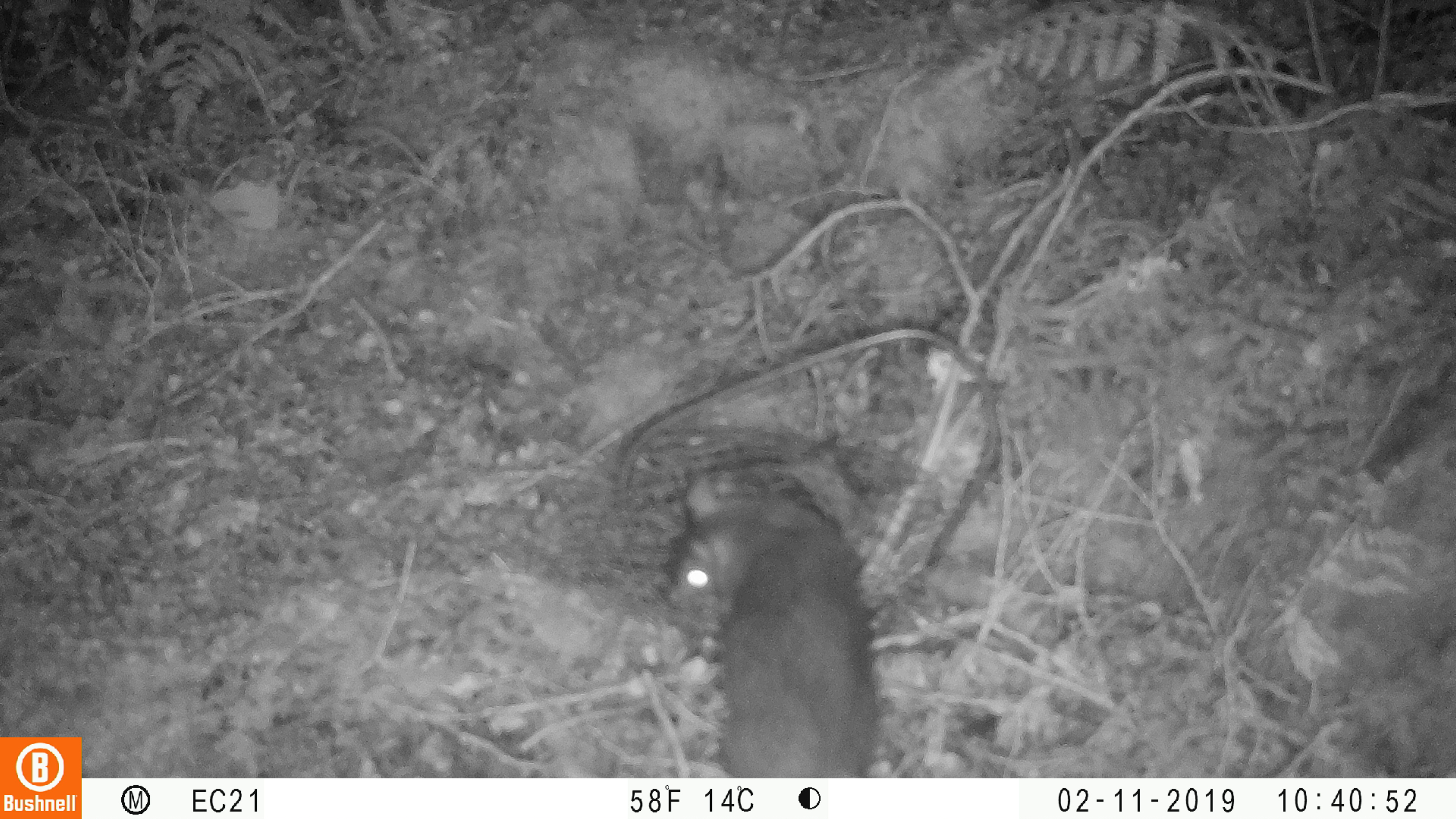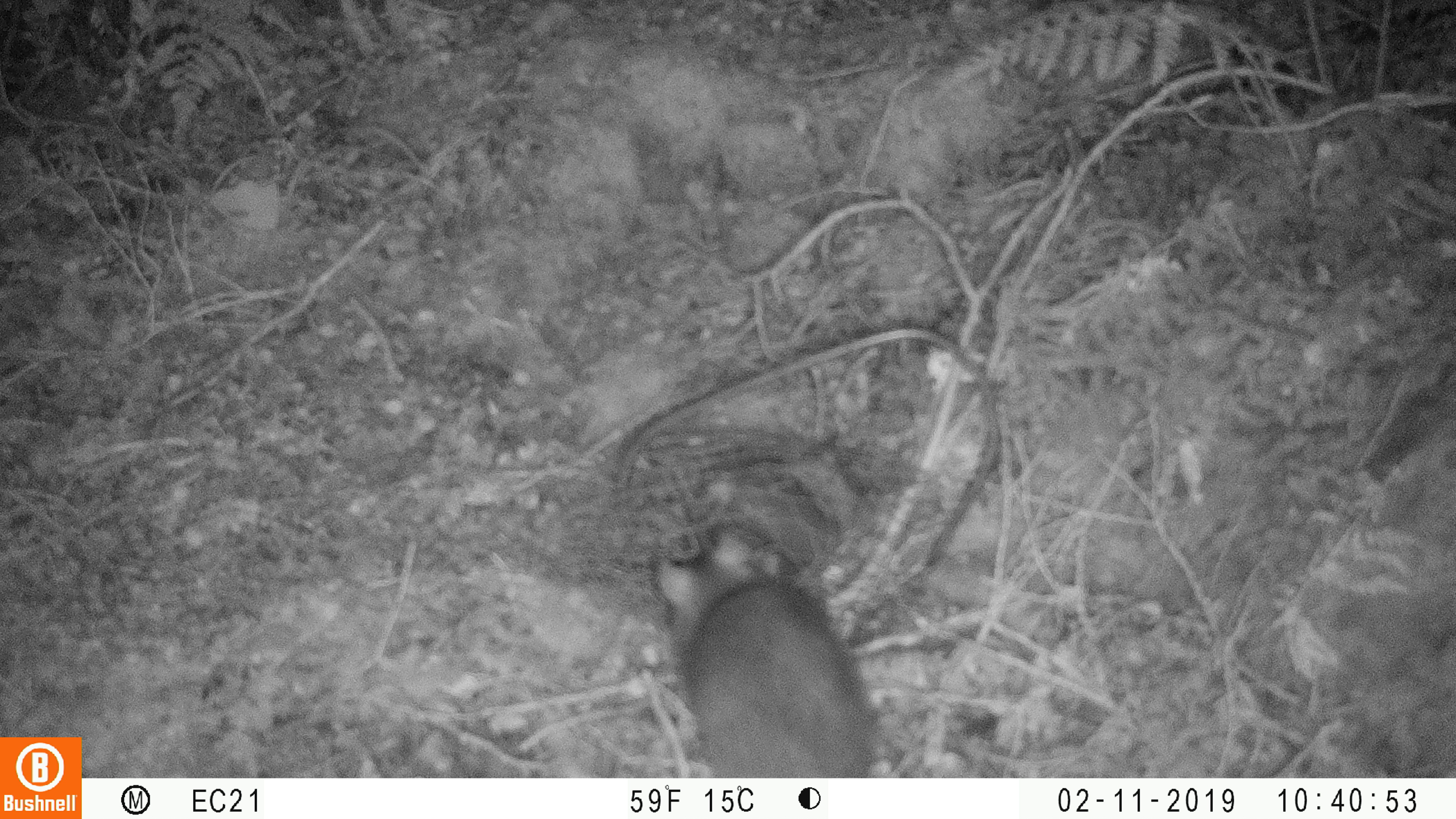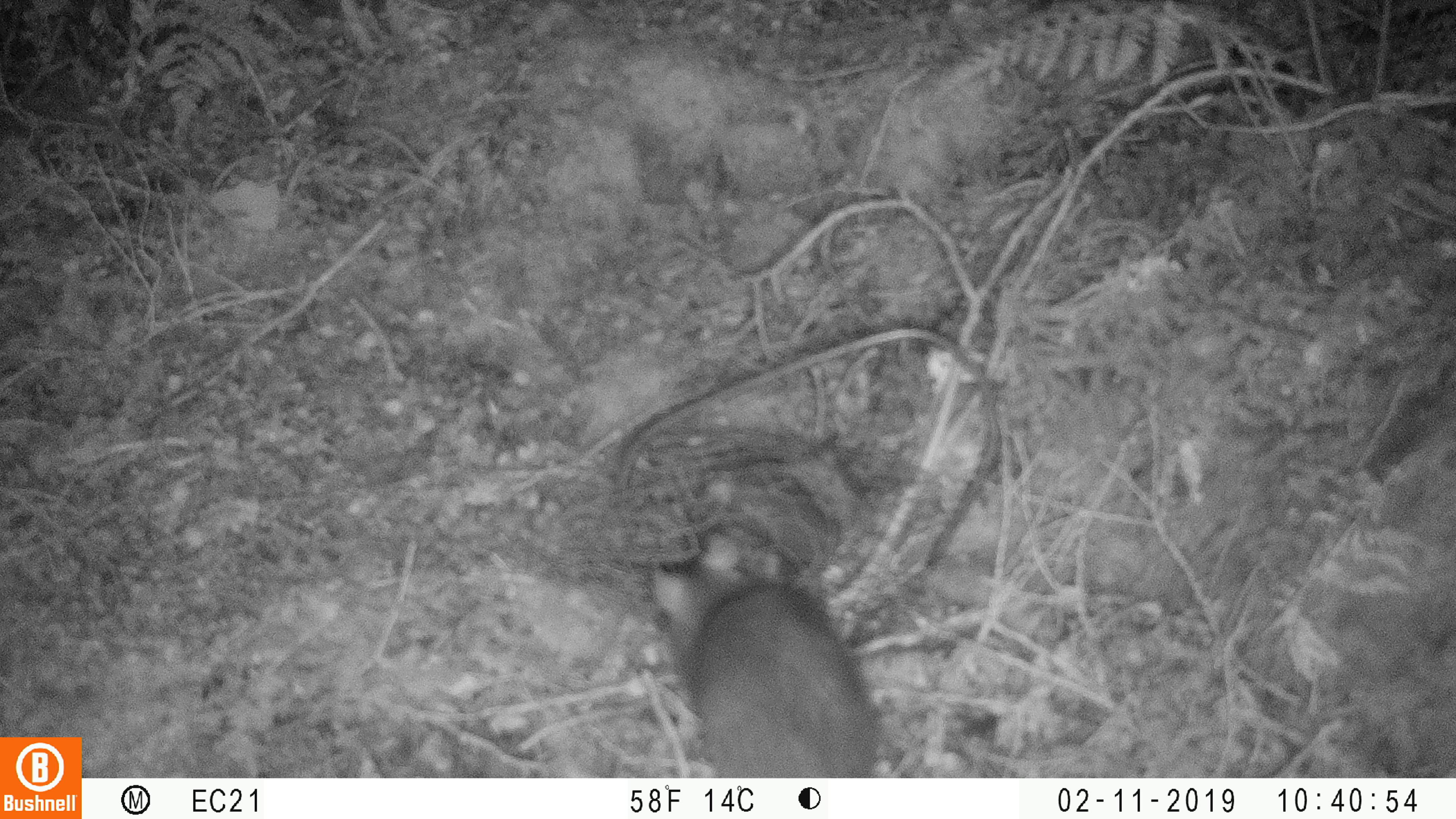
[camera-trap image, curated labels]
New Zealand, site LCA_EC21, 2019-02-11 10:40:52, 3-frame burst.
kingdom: Animalia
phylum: Chordata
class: Mammalia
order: Rodentia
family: Muridae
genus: Rattus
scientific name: Rattus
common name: rat